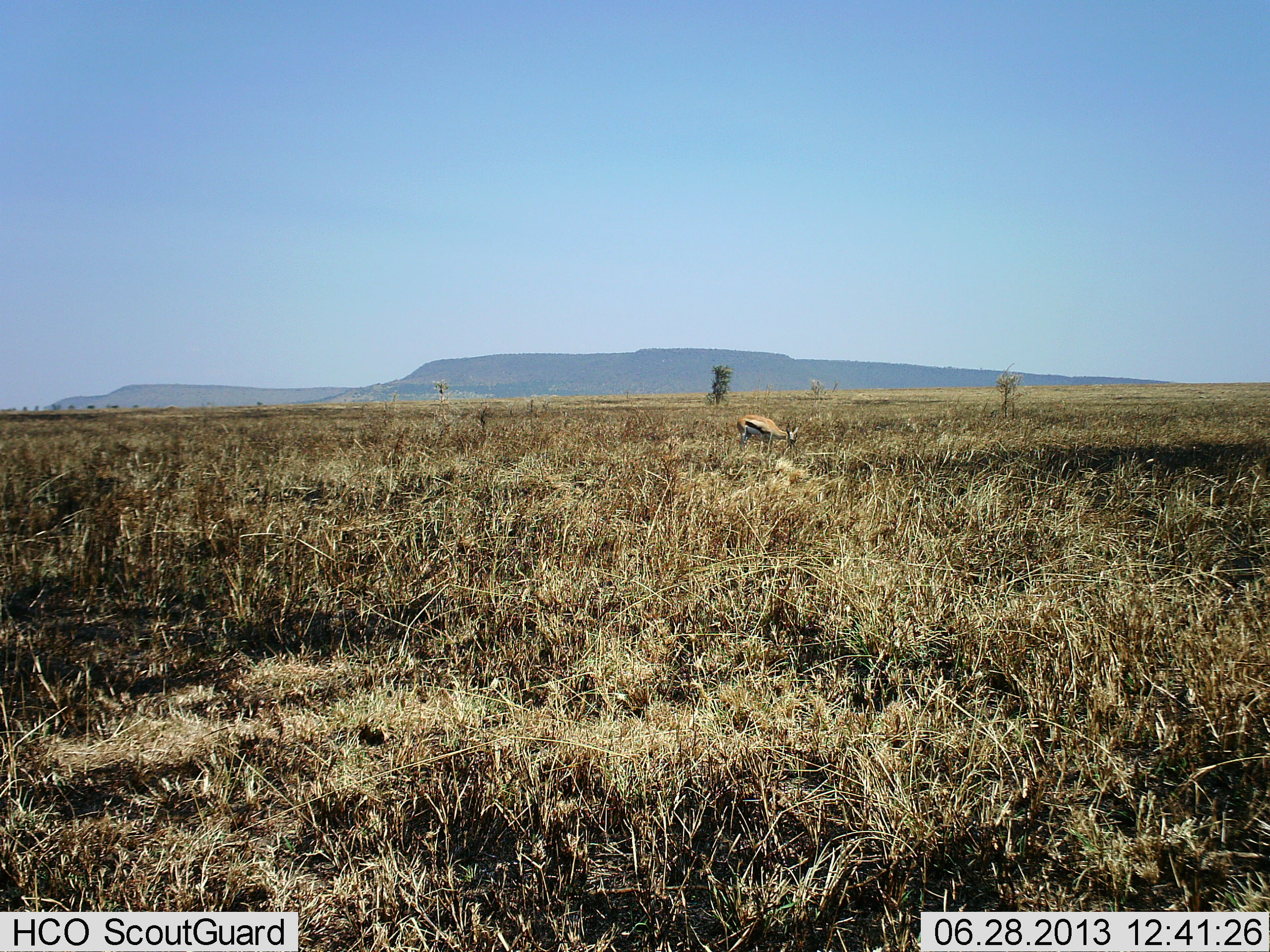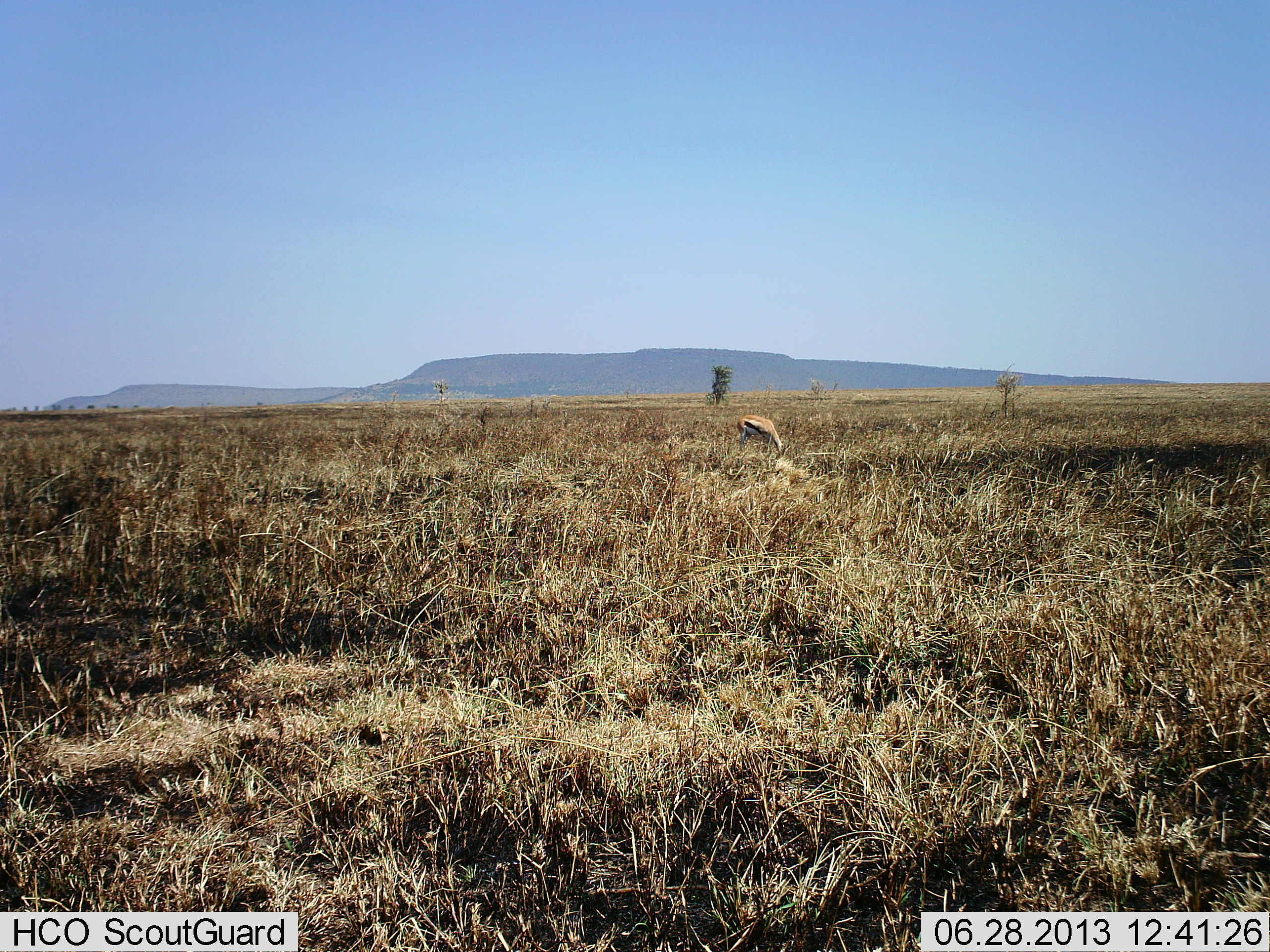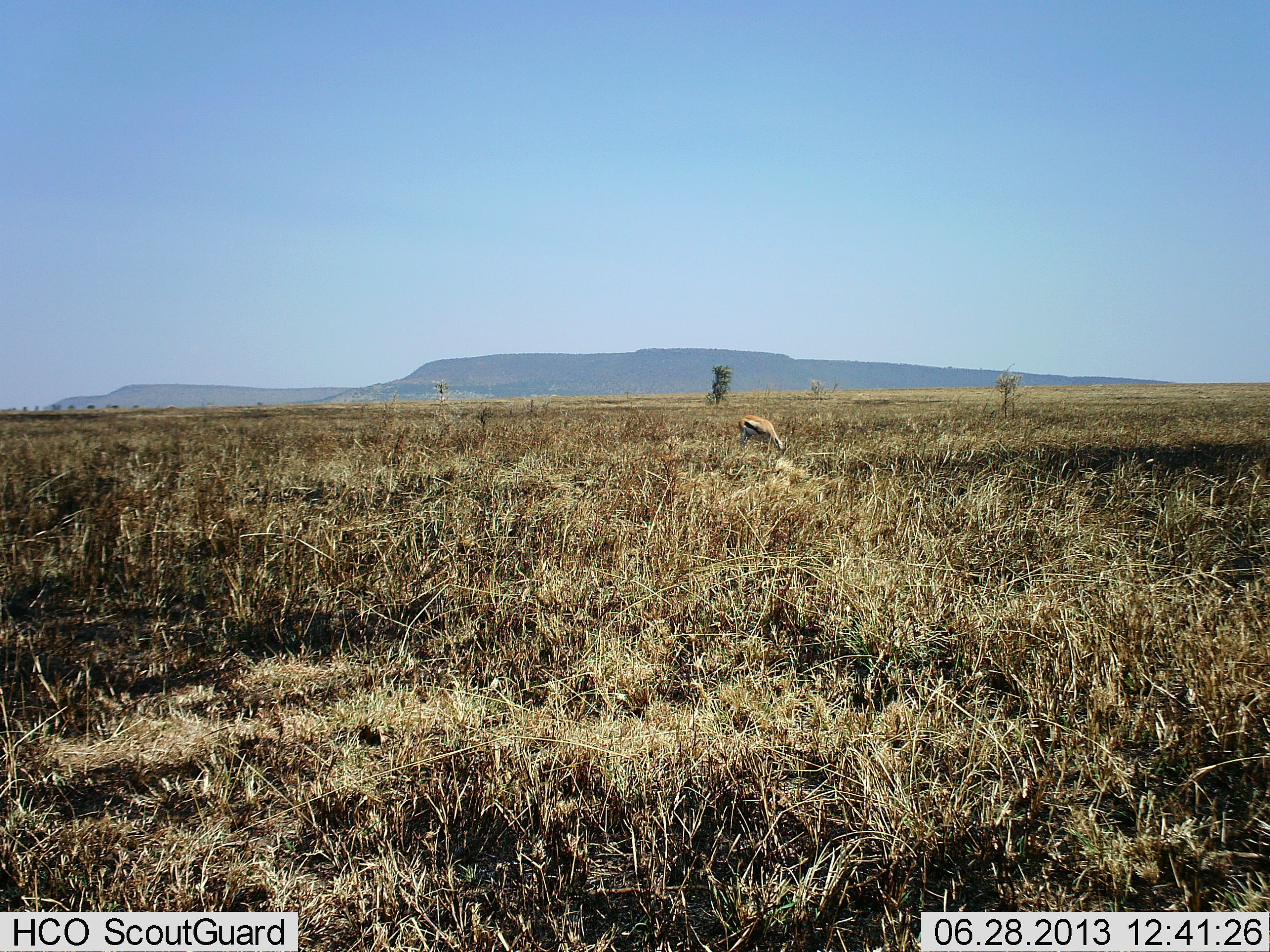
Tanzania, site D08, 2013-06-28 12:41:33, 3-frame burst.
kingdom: Animalia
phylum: Chordata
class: Mammalia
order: Artiodactyla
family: Bovidae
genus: Eudorcas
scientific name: Eudorcas thomsonii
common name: thomson's gazelle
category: gazellethomsons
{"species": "gazellethomsons (thomson's gazelle) (Eudorcas thomsonii)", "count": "1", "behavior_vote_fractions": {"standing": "30%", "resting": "0%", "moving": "0%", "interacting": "0%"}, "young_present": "0%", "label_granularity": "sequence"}